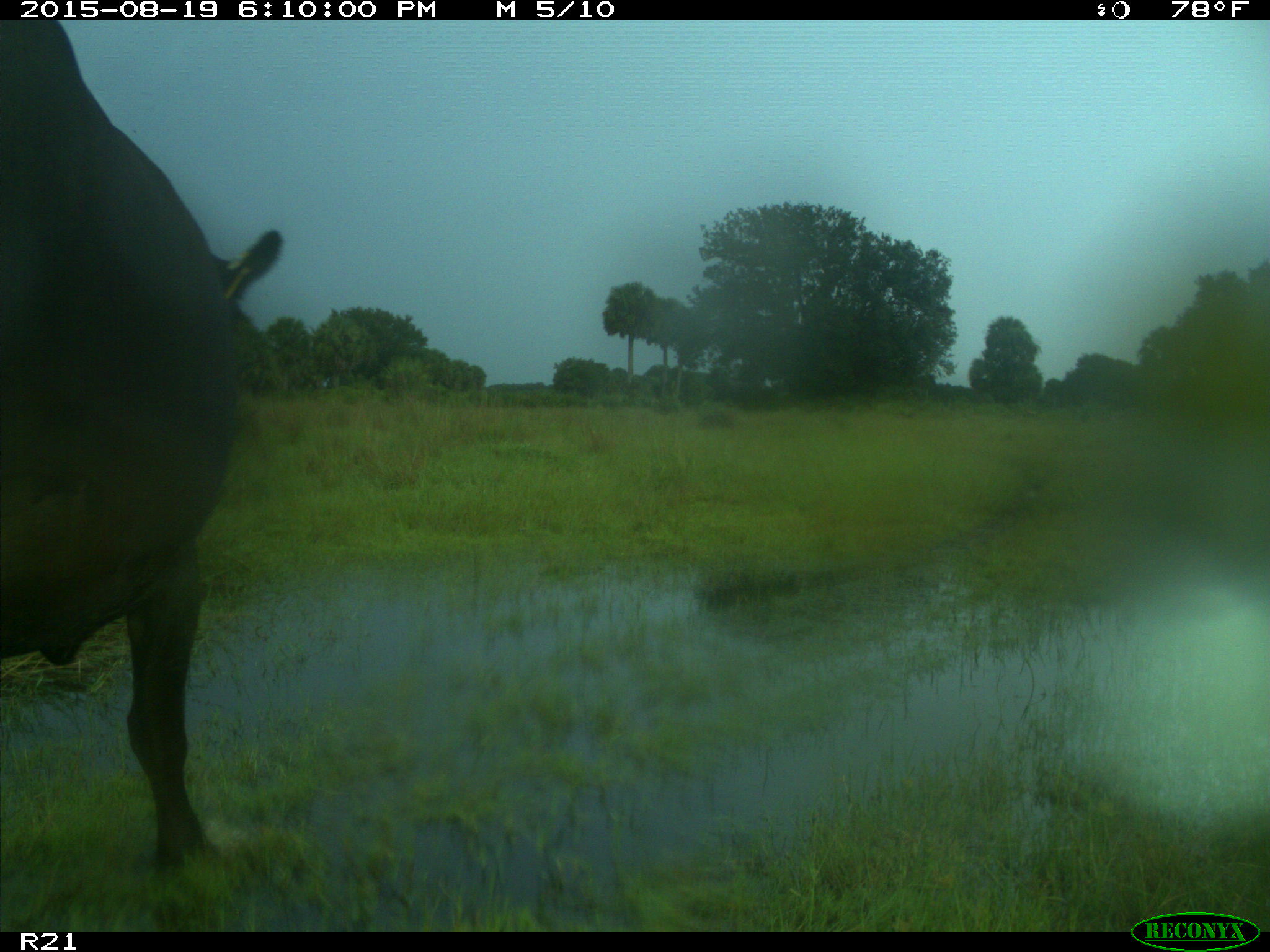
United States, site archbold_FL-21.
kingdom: Animalia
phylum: Chordata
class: Mammalia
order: Artiodactyla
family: Bovidae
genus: Bos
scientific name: Bos taurus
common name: domestic cow